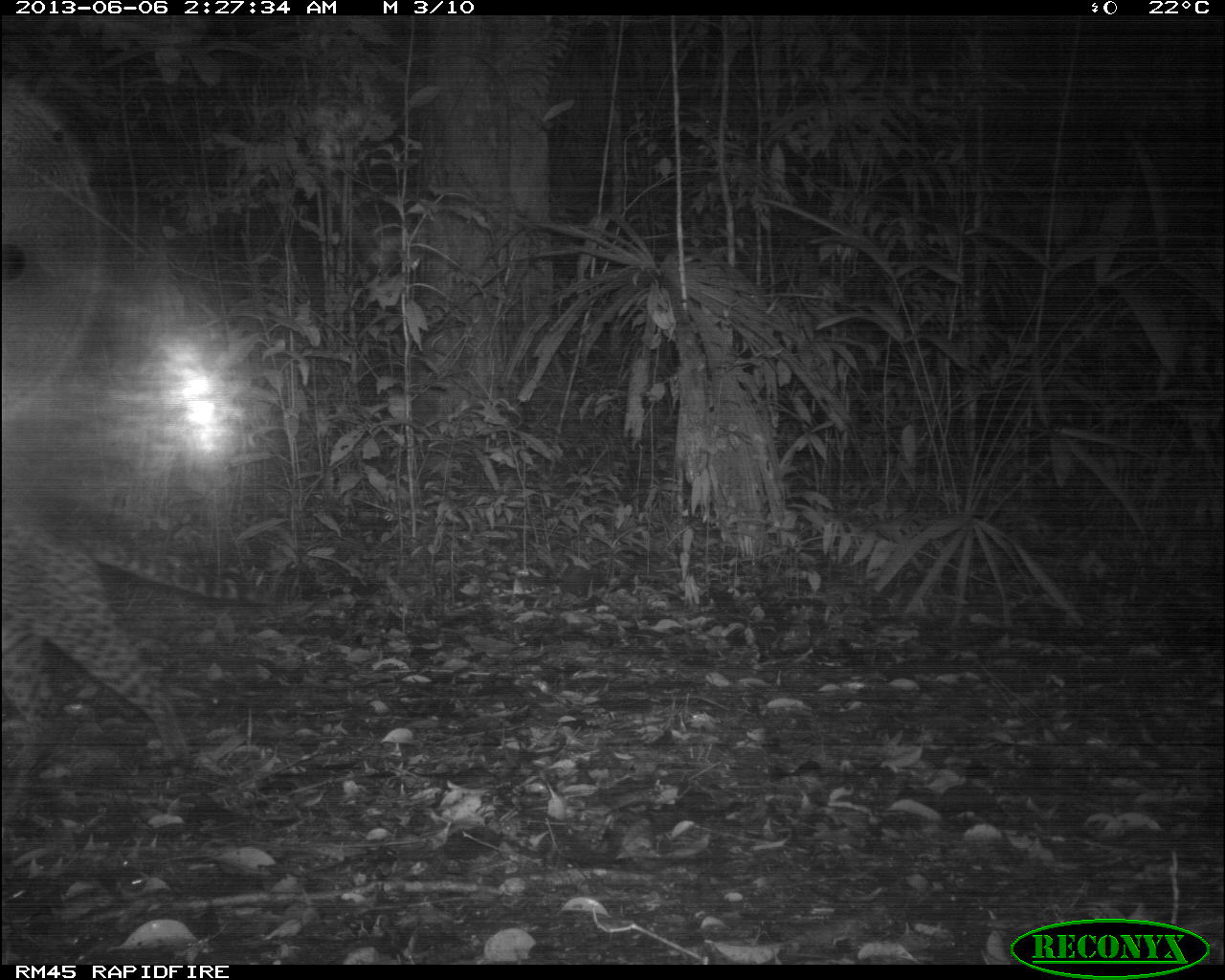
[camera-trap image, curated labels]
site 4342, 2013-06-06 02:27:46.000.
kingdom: Animalia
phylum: Chordata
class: Mammalia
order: Carnivora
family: Felidae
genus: Leopardus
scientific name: Leopardus pardalis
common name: ocelot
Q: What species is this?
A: Leopardus pardalis (ocelot).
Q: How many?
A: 1.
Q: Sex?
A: Male.